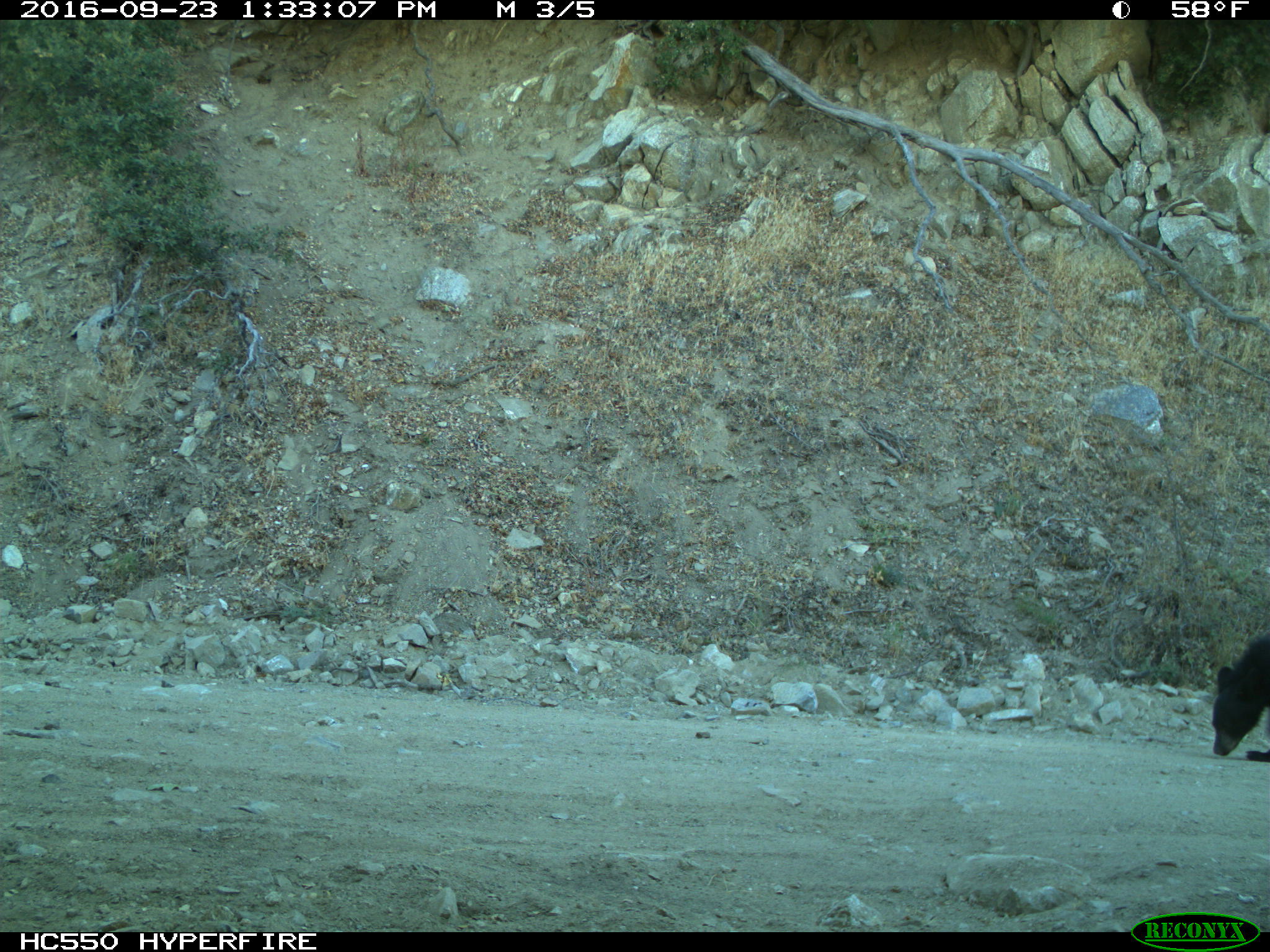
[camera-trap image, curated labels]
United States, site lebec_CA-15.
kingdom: Animalia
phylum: Chordata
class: Mammalia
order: Carnivora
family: Ursidae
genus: Ursus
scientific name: Ursus americanus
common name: american black bear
Ursus americanus (american black bear).